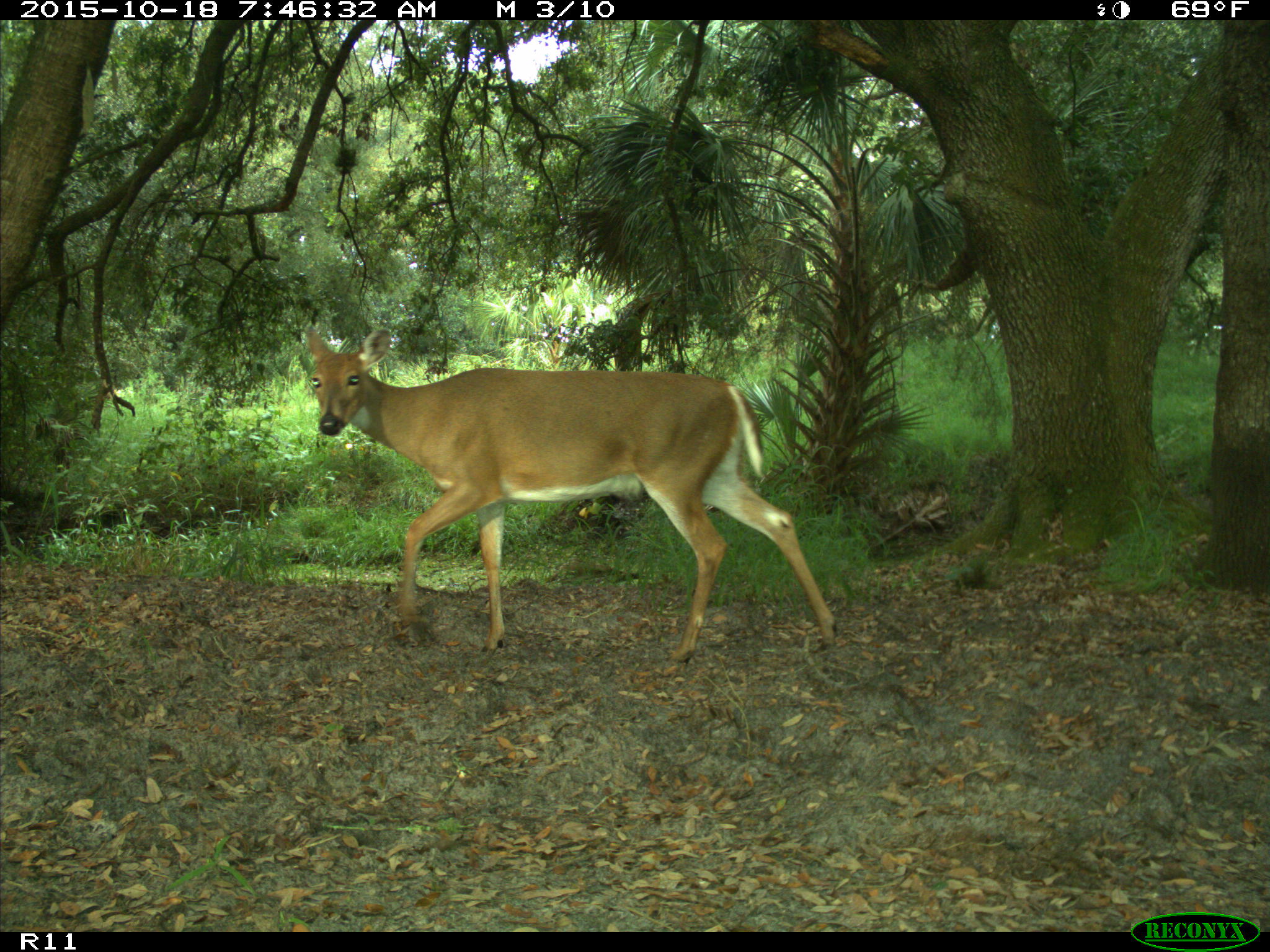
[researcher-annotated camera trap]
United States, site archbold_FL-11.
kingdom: Animalia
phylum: Chordata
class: Mammalia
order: Artiodactyla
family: Cervidae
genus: Odocoileus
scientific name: Odocoileus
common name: deer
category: unidentified deer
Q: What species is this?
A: Unidentified deer (deer) (Odocoileus).